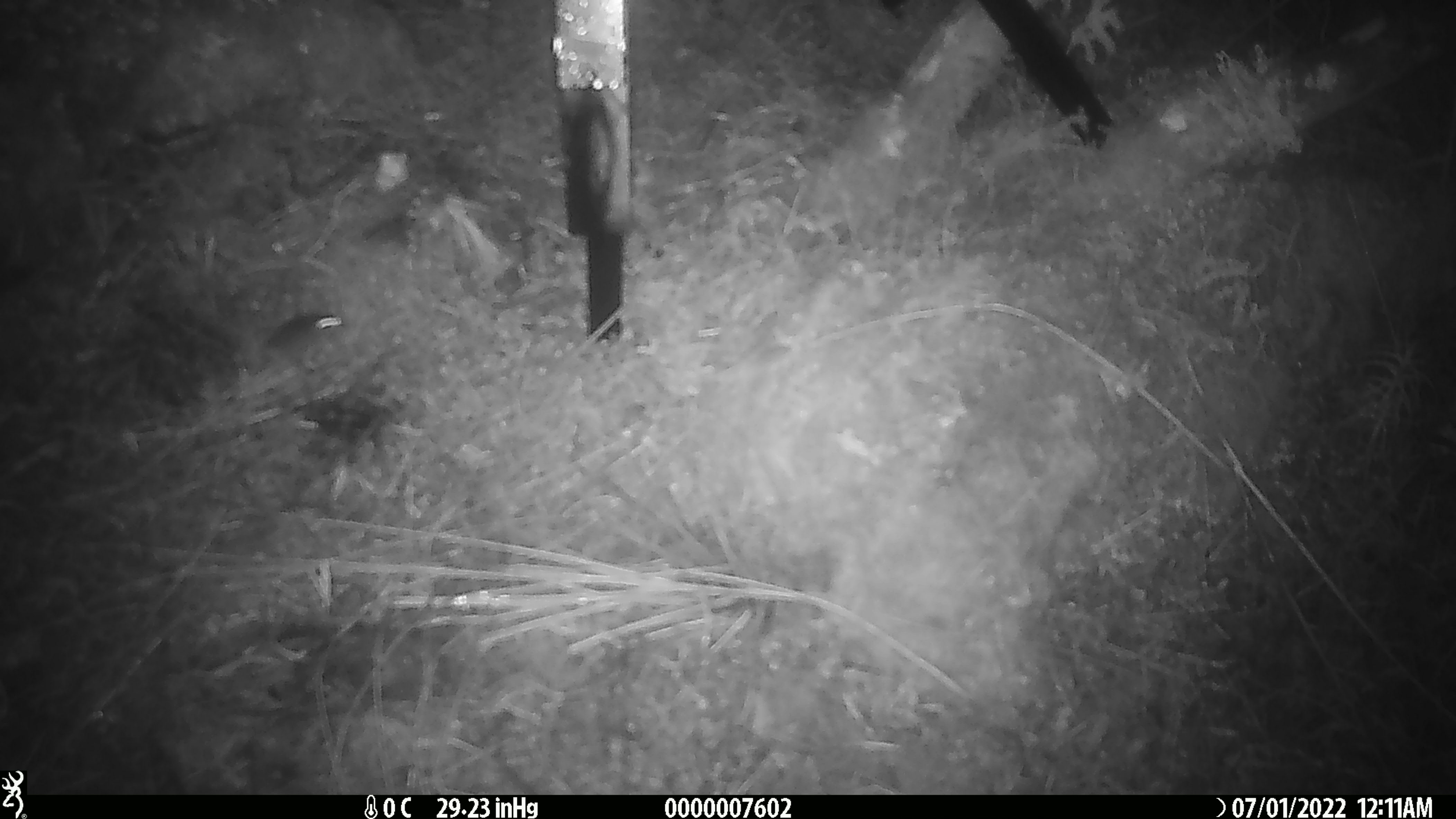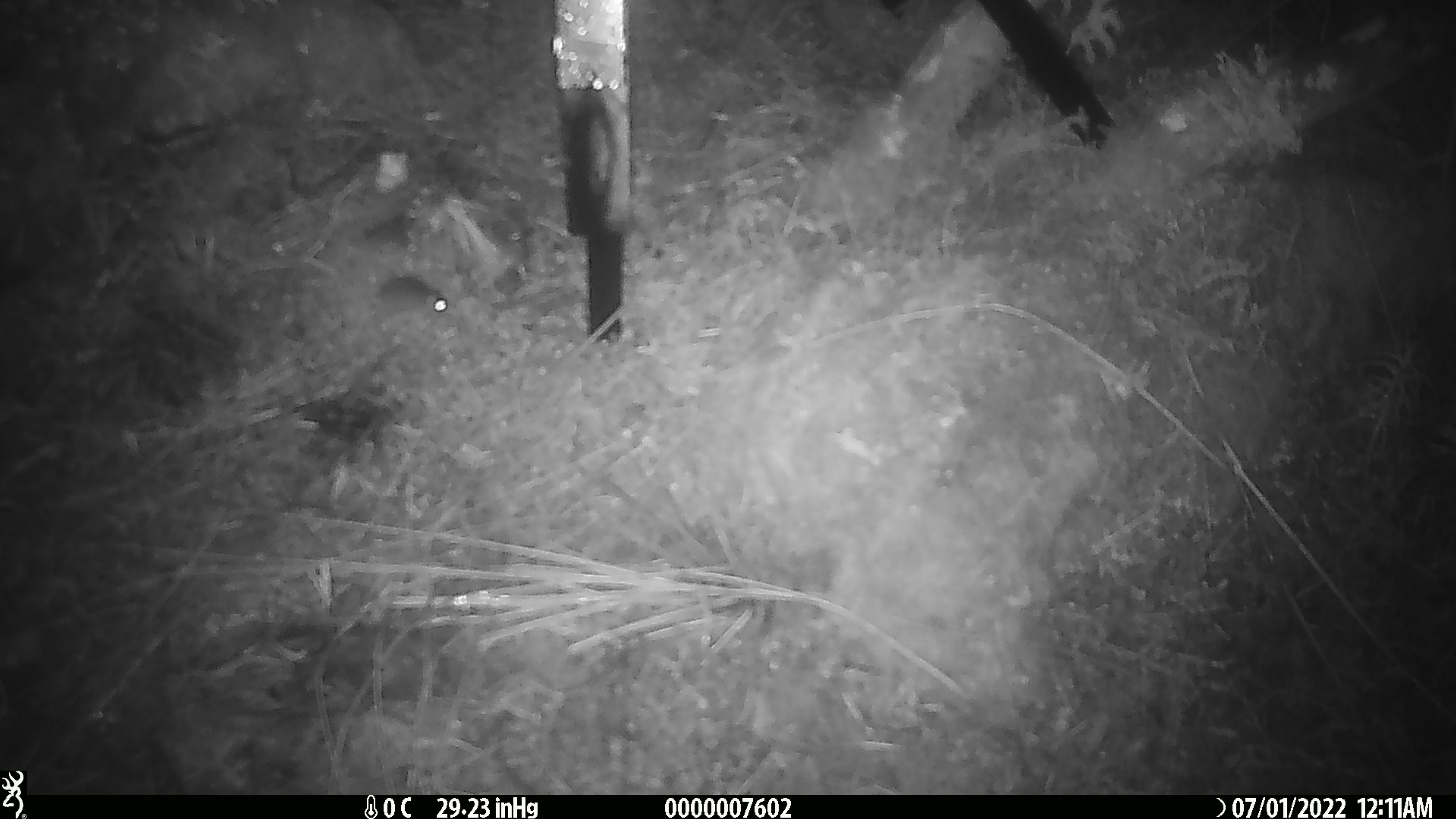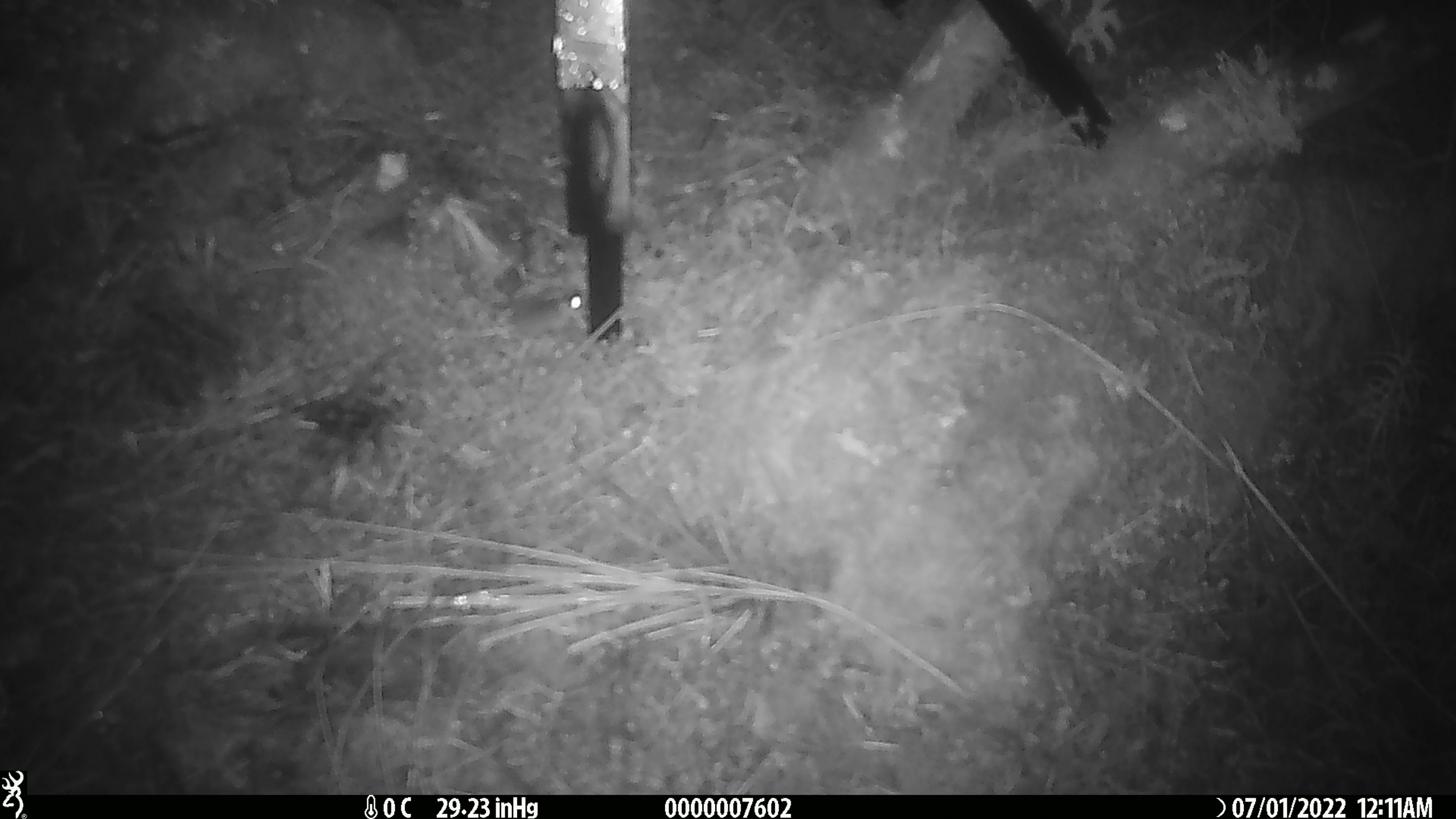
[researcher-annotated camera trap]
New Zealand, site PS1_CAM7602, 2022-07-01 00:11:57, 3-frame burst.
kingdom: Animalia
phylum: Chordata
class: Mammalia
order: Rodentia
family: Muridae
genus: Mus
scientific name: Mus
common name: mouse